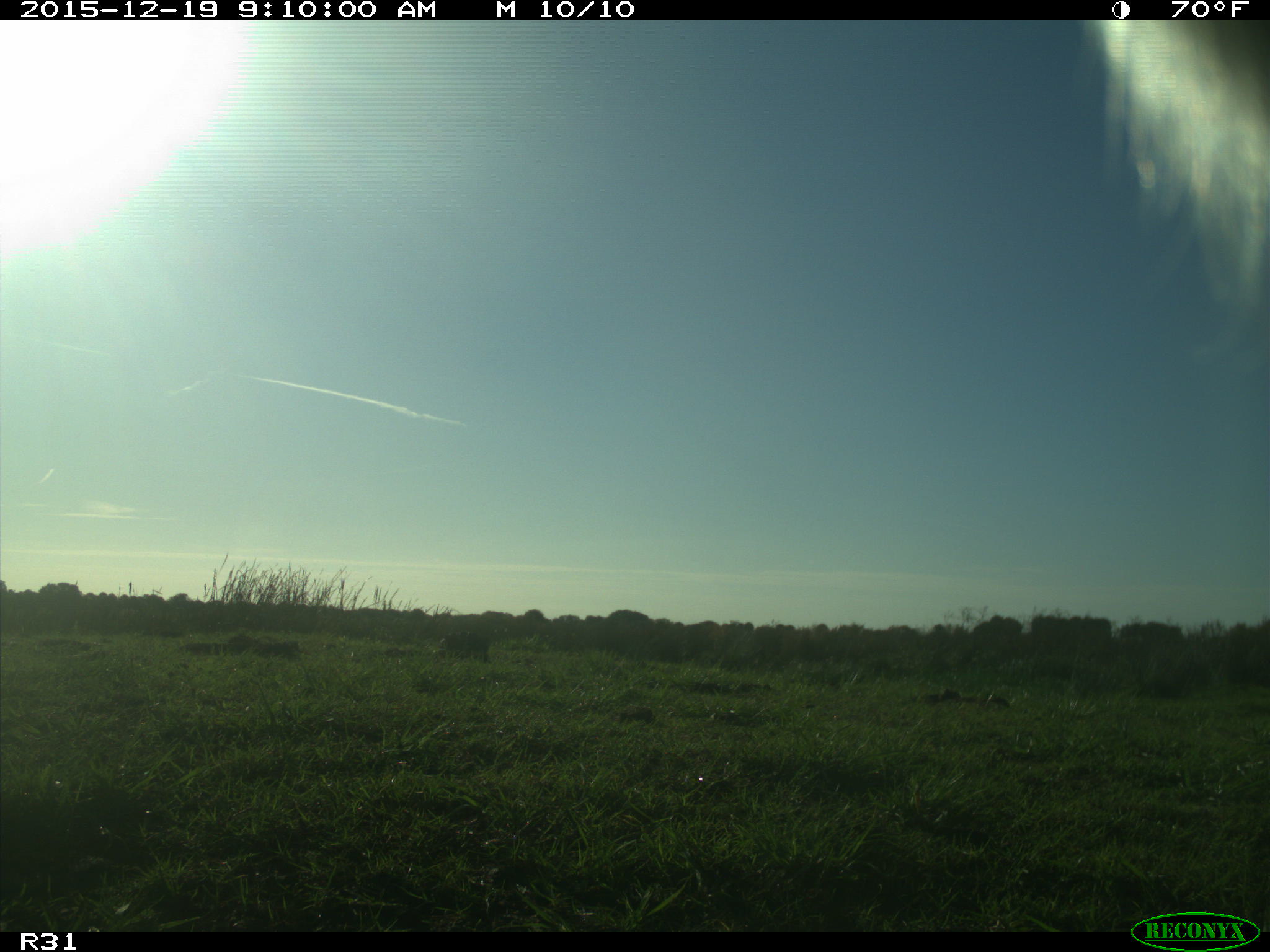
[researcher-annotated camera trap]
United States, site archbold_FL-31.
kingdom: Animalia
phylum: Chordata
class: Mammalia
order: Artiodactyla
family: Bovidae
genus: Bos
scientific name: Bos taurus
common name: domestic cow